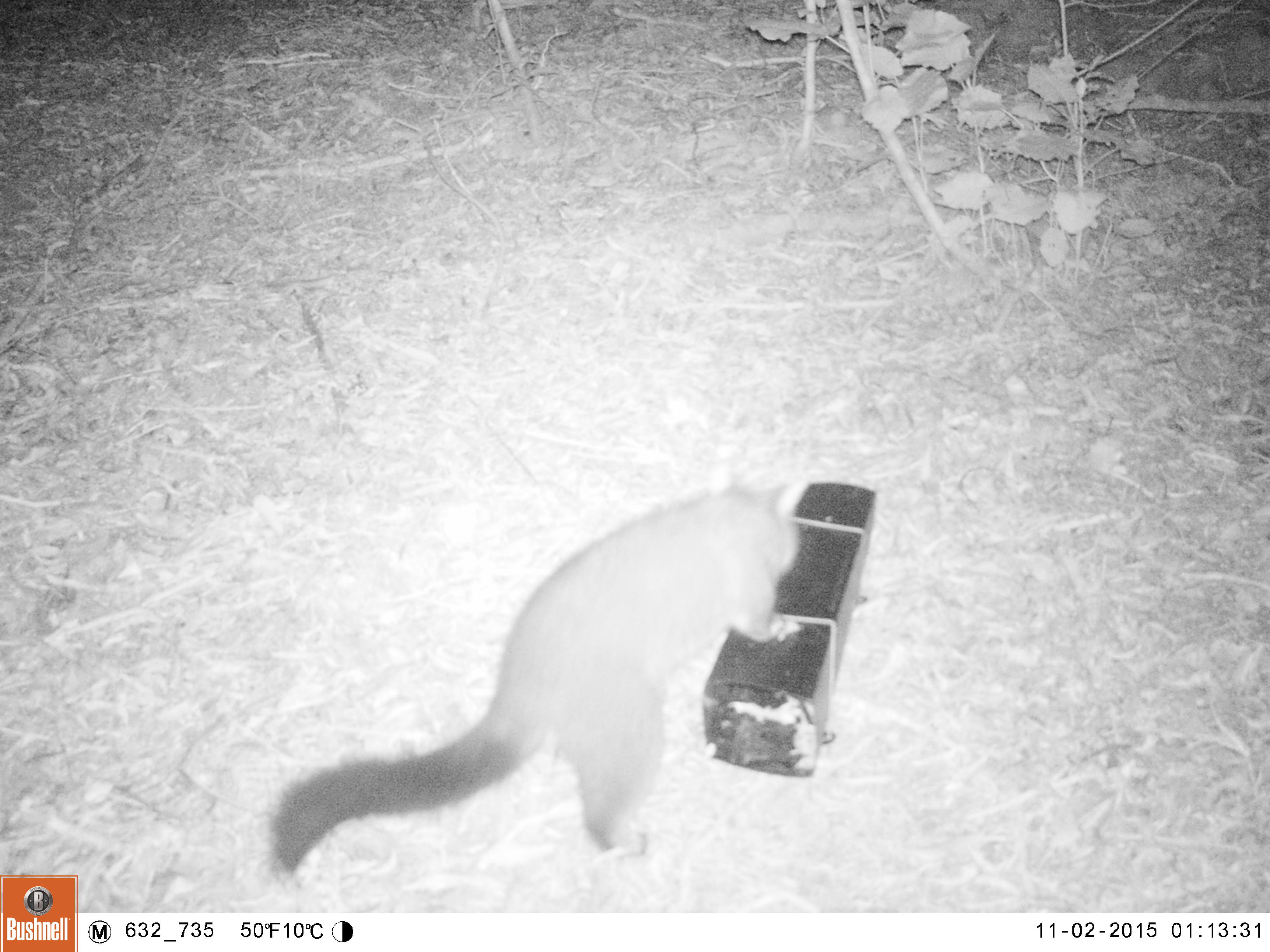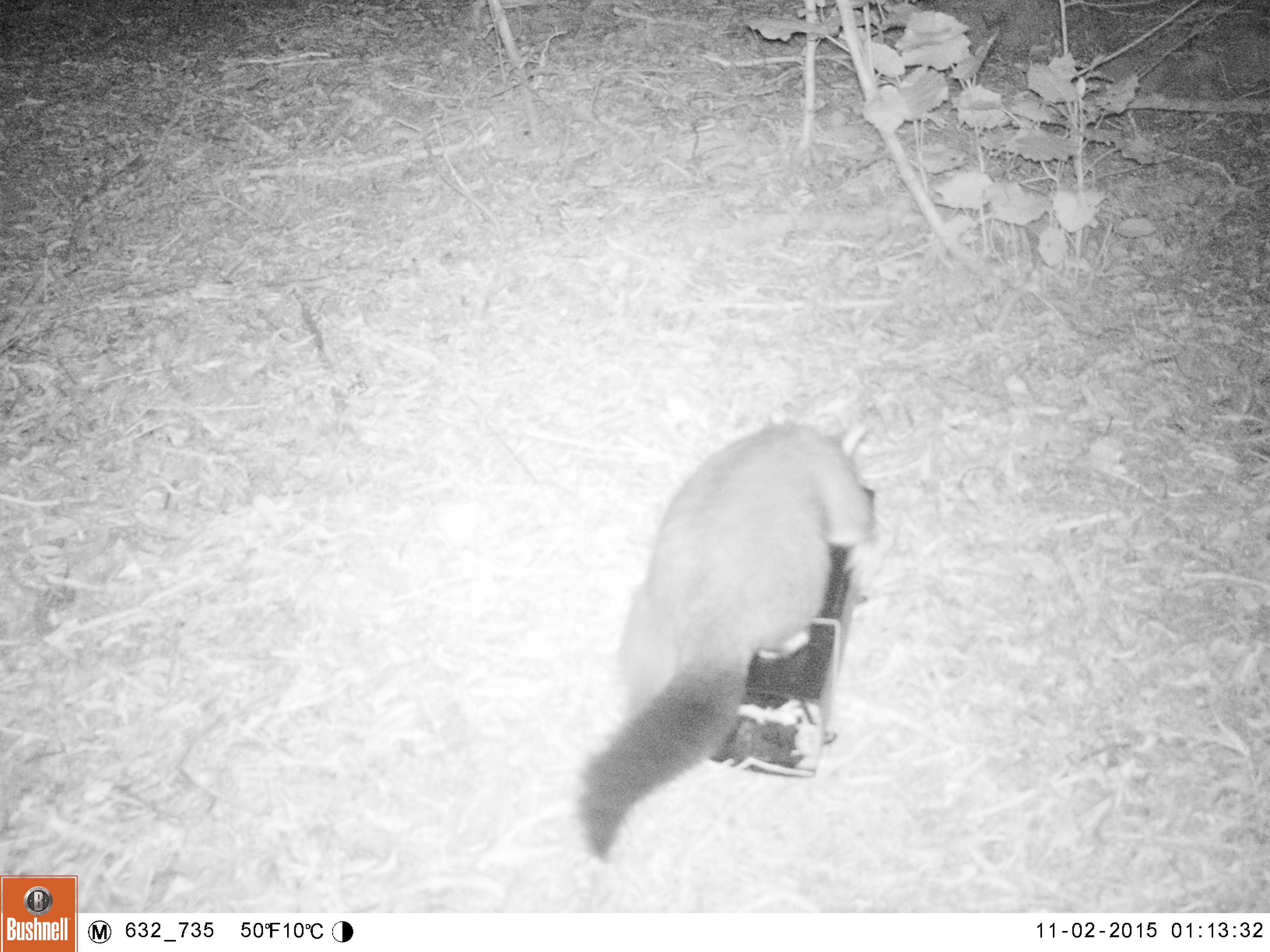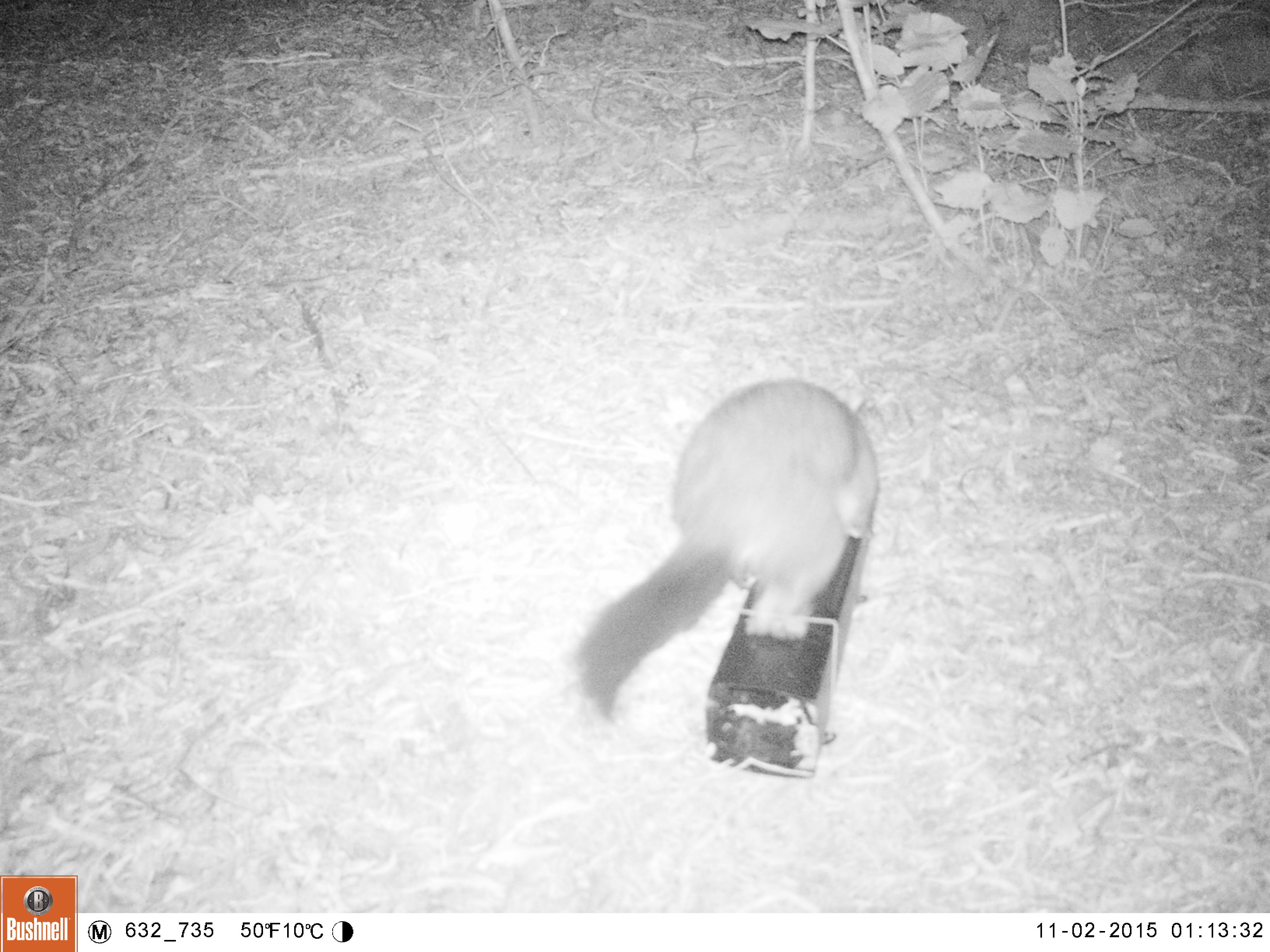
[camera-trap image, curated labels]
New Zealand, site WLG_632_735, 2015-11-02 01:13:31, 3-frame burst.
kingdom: Animalia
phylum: Chordata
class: Mammalia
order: Diprotodontia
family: Phalangeridae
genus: Trichosurus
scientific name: Trichosurus vulpecula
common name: common brushtail possum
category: possum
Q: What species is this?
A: Possum (common brushtail possum) (Trichosurus vulpecula).